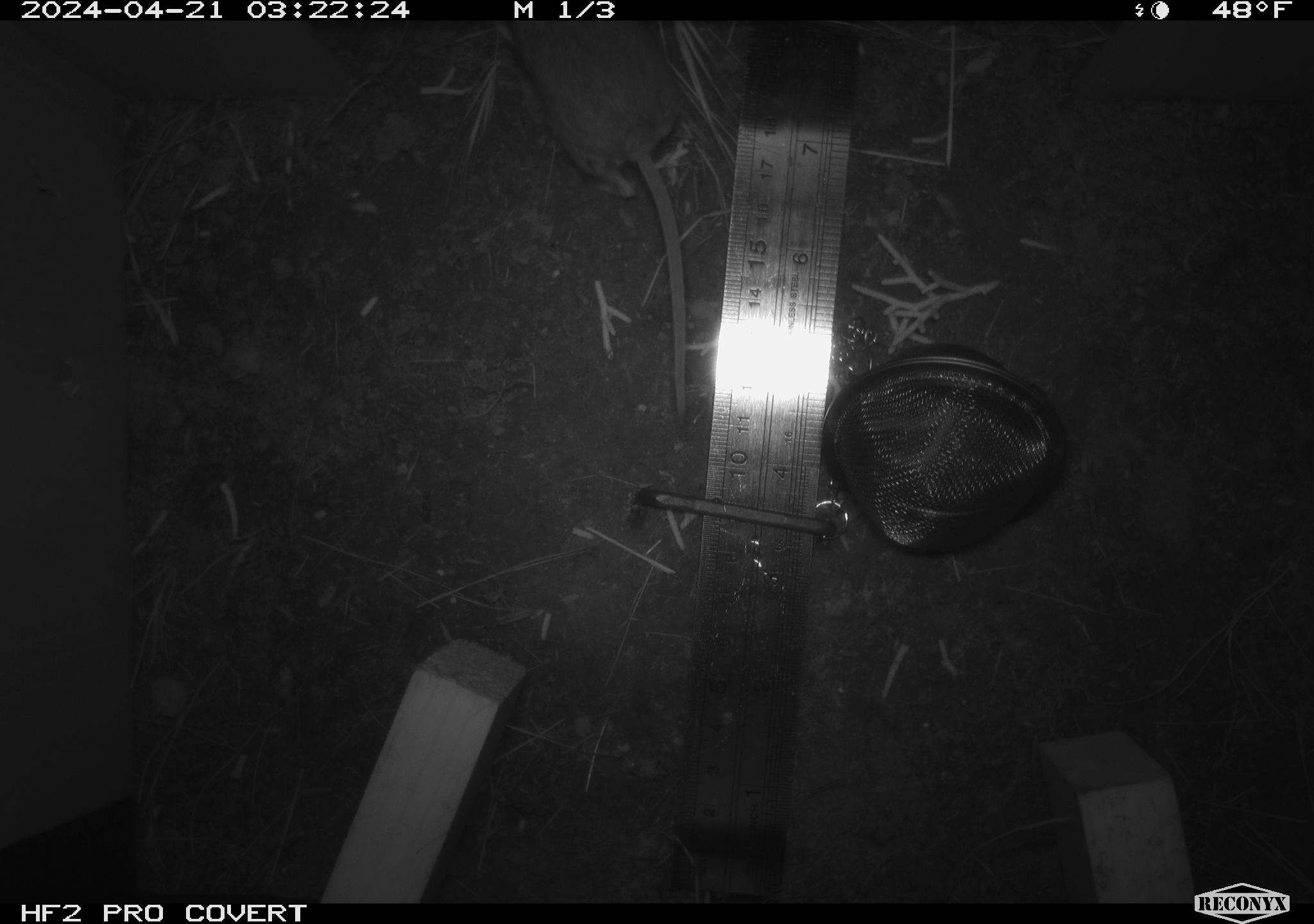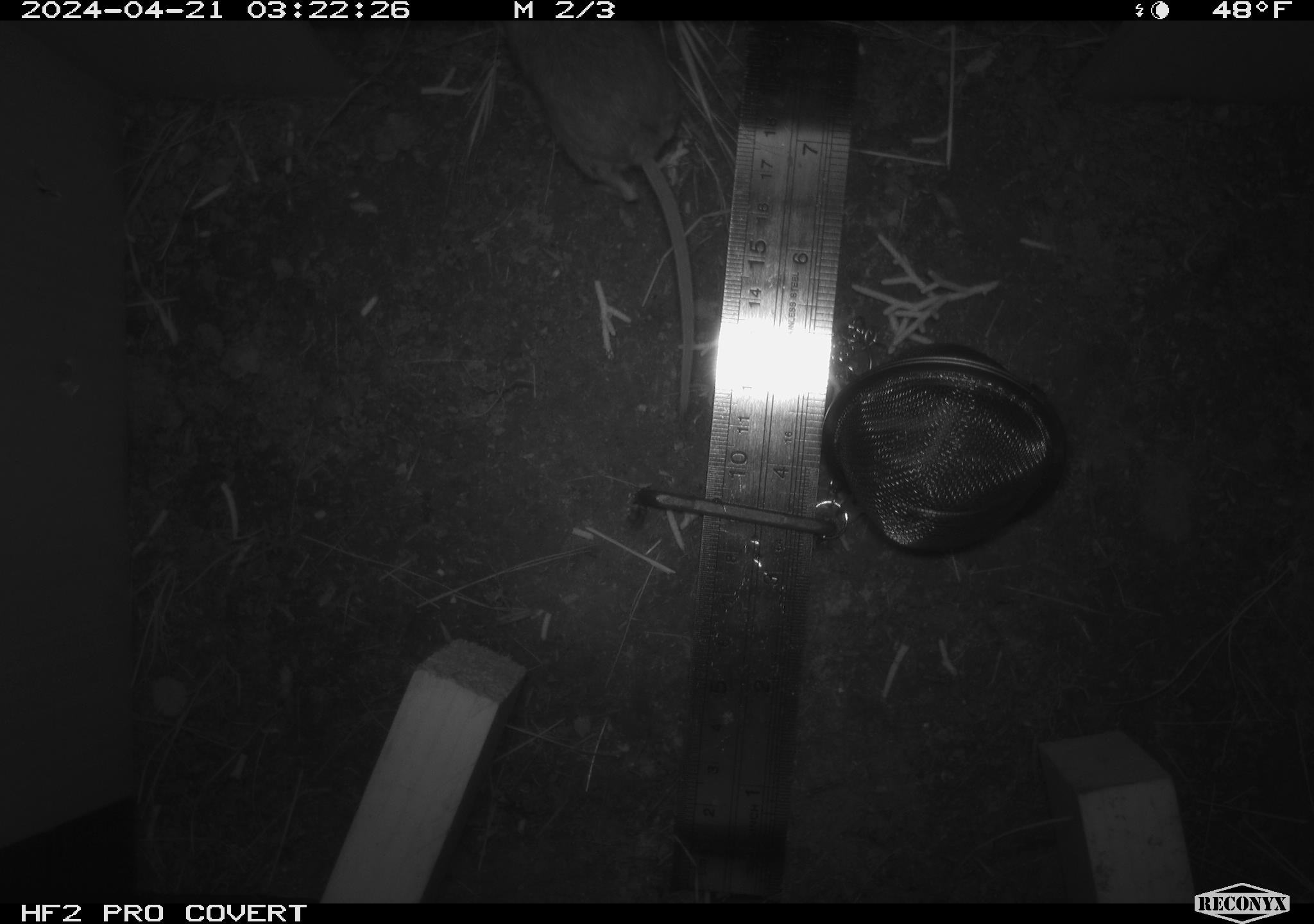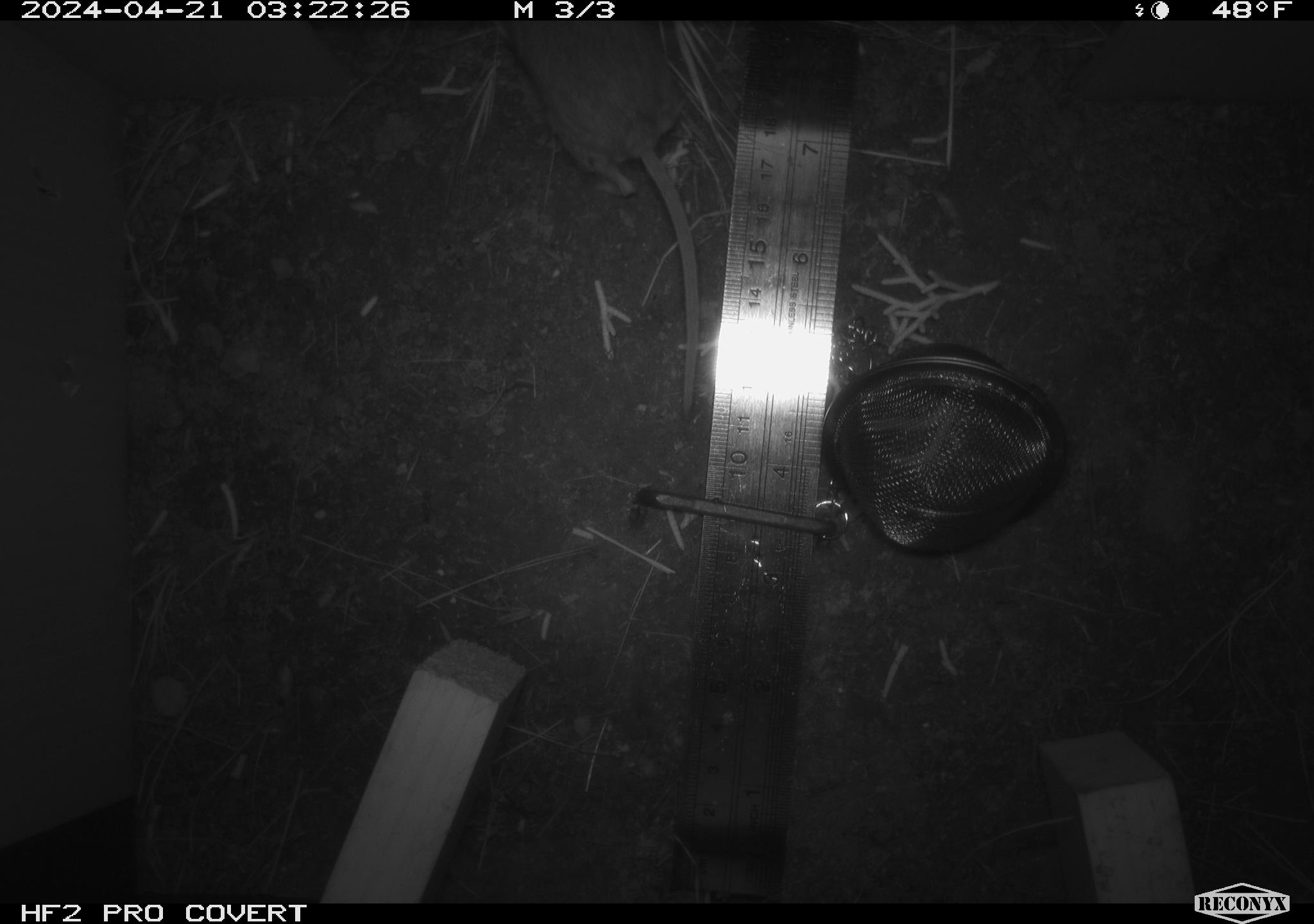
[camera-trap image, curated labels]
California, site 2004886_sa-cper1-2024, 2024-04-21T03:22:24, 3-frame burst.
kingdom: Animalia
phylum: Chordata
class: Mammalia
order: Rodentia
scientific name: Rodentia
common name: rodent